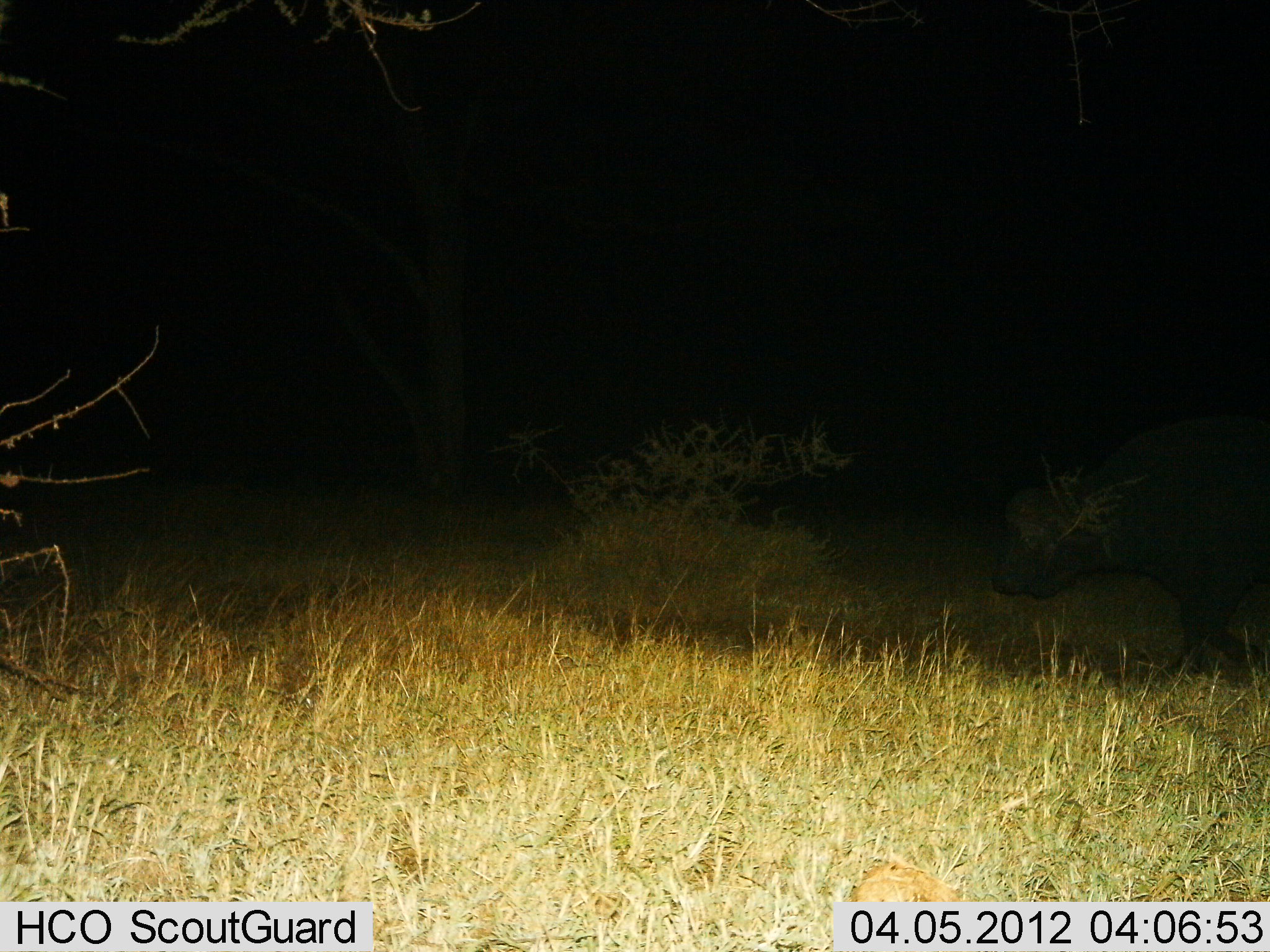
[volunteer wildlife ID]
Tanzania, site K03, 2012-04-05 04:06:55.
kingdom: Animalia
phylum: Chordata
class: Mammalia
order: Artiodactyla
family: Bovidae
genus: Syncerus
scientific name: Syncerus caffer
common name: cape buffalo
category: buffalo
Buffalo (cape buffalo) (Syncerus caffer), count 1. Behavior (volunteer vote fractions): standing 19%, resting 0%, moving 81%, interacting 0%. Young present (vote fraction): 0%. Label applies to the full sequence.